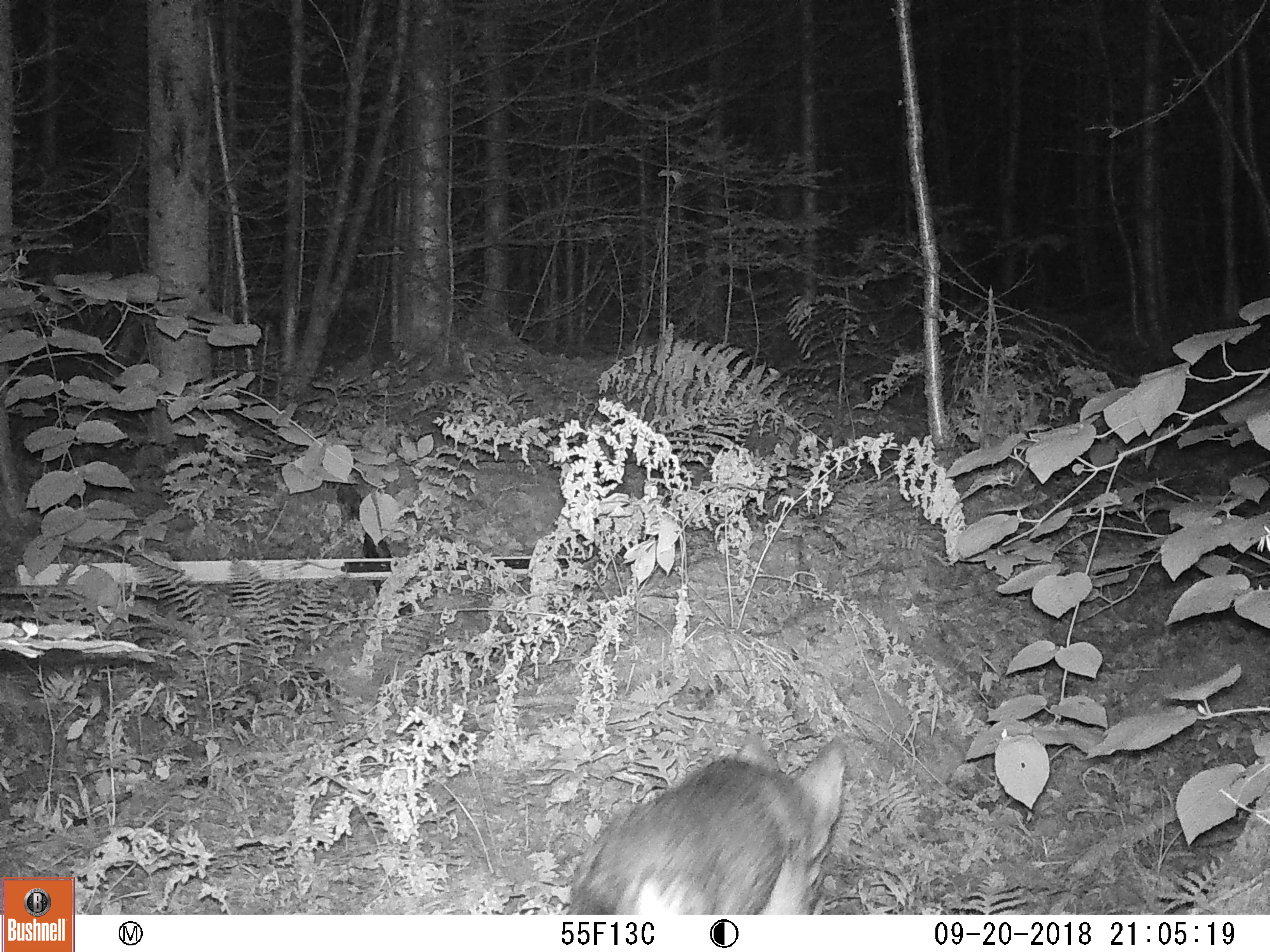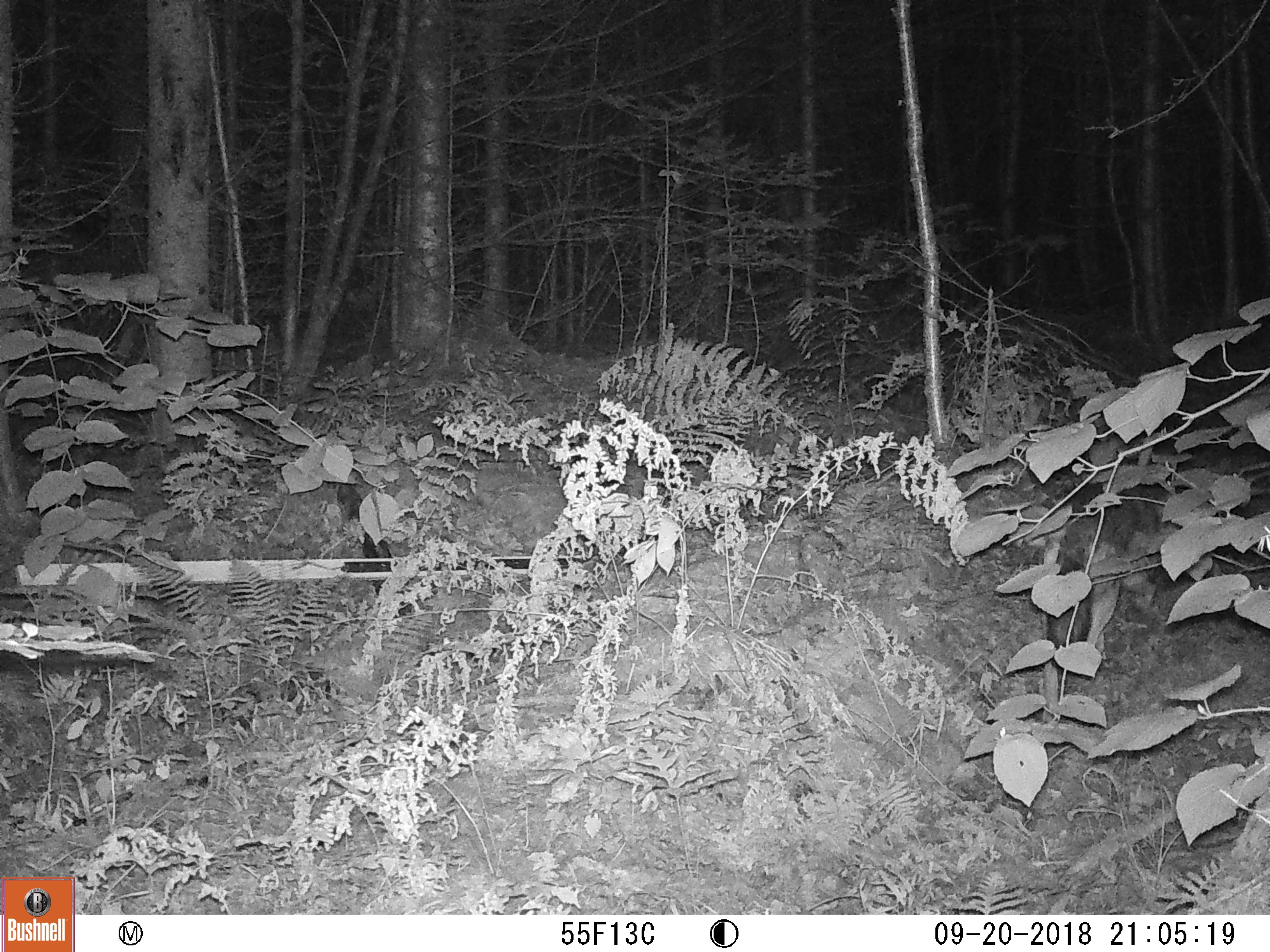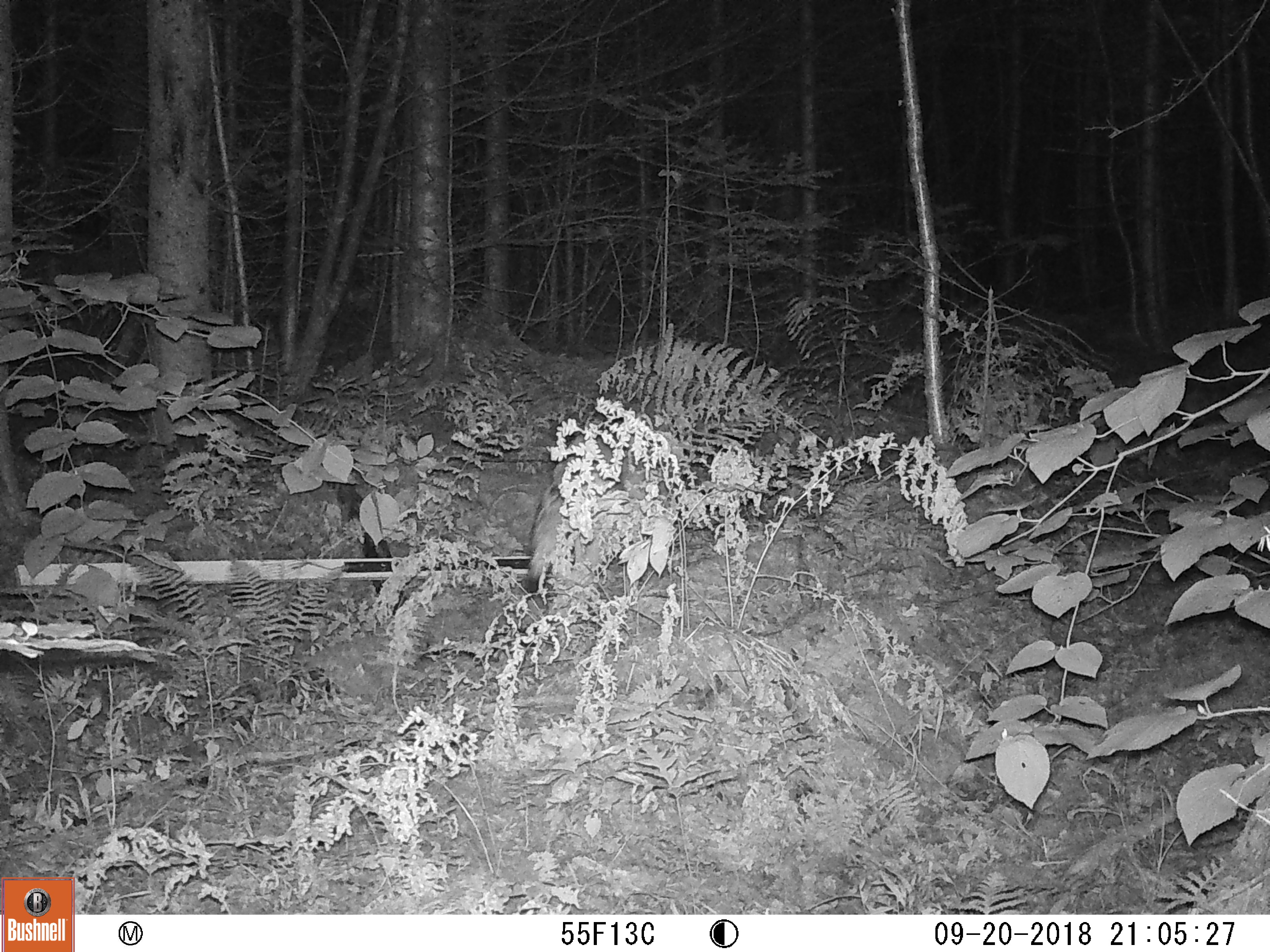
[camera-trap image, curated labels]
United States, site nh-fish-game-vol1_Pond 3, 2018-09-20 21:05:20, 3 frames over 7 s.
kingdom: Animalia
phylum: Chordata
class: Mammalia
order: Carnivora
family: Canidae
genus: Canis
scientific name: Canis latrans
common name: coyote